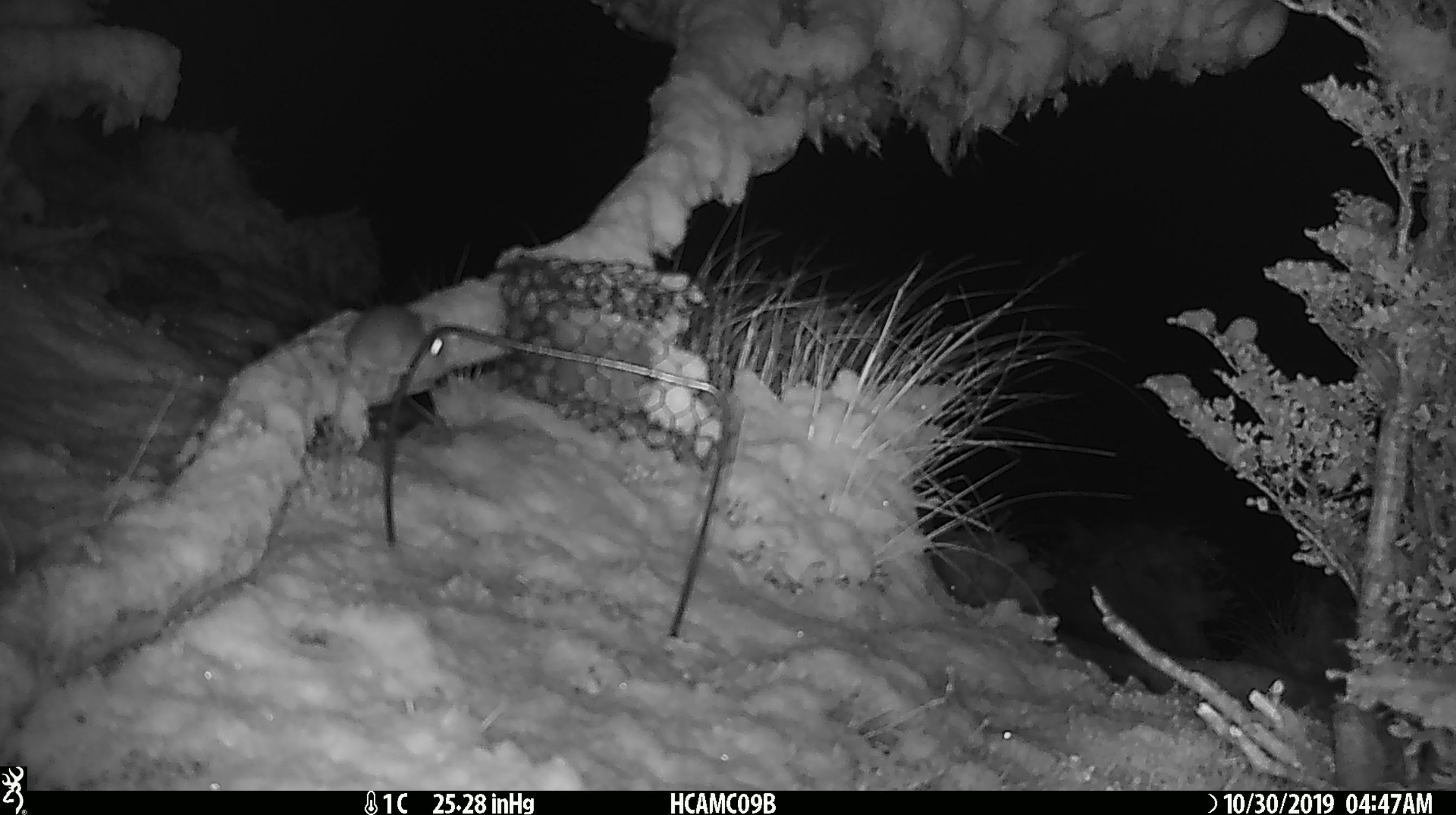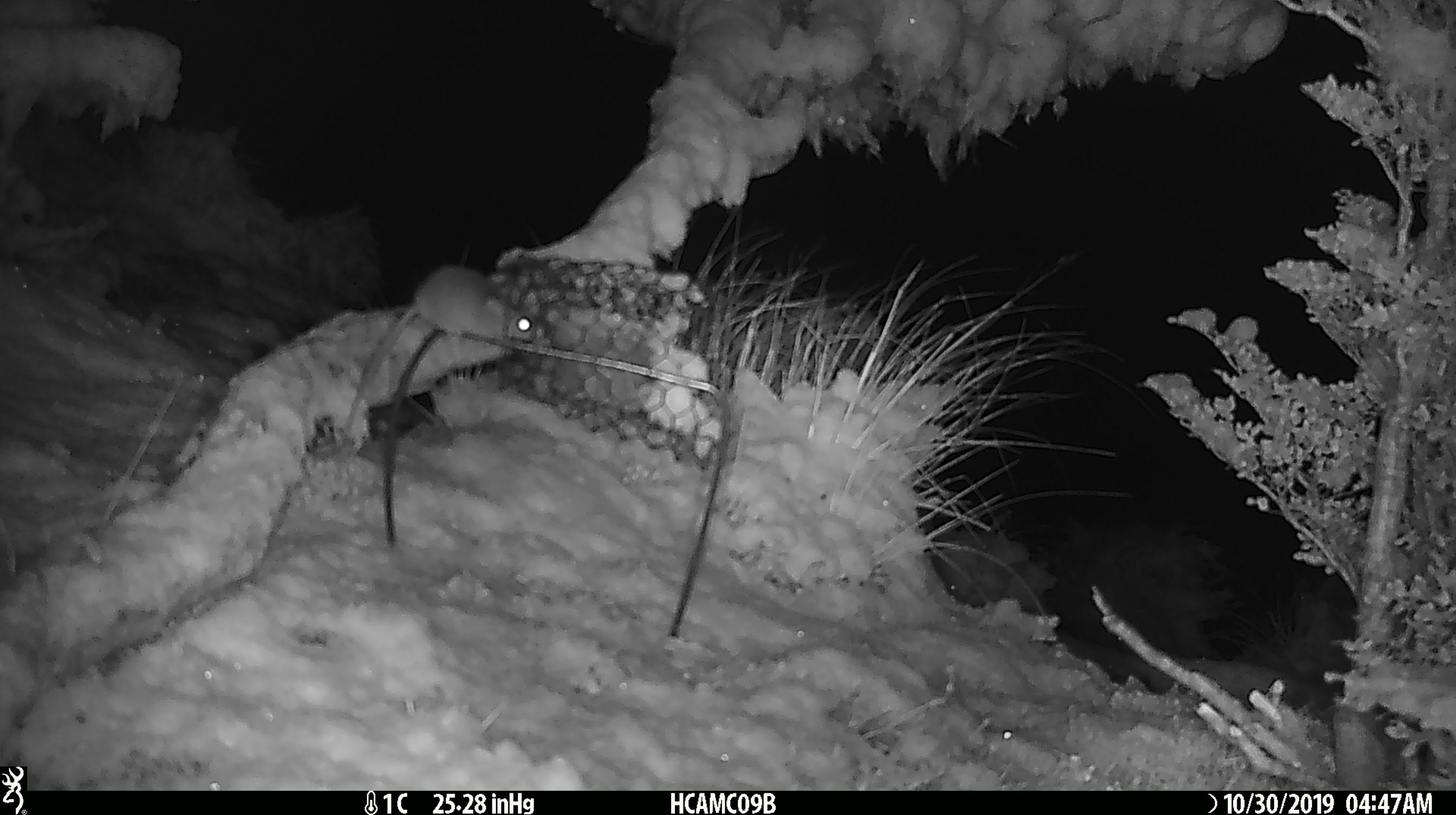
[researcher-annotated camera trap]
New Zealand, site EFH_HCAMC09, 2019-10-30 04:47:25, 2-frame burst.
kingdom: Animalia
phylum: Chordata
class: Mammalia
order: Rodentia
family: Muridae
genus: Mus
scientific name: Mus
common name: mouse